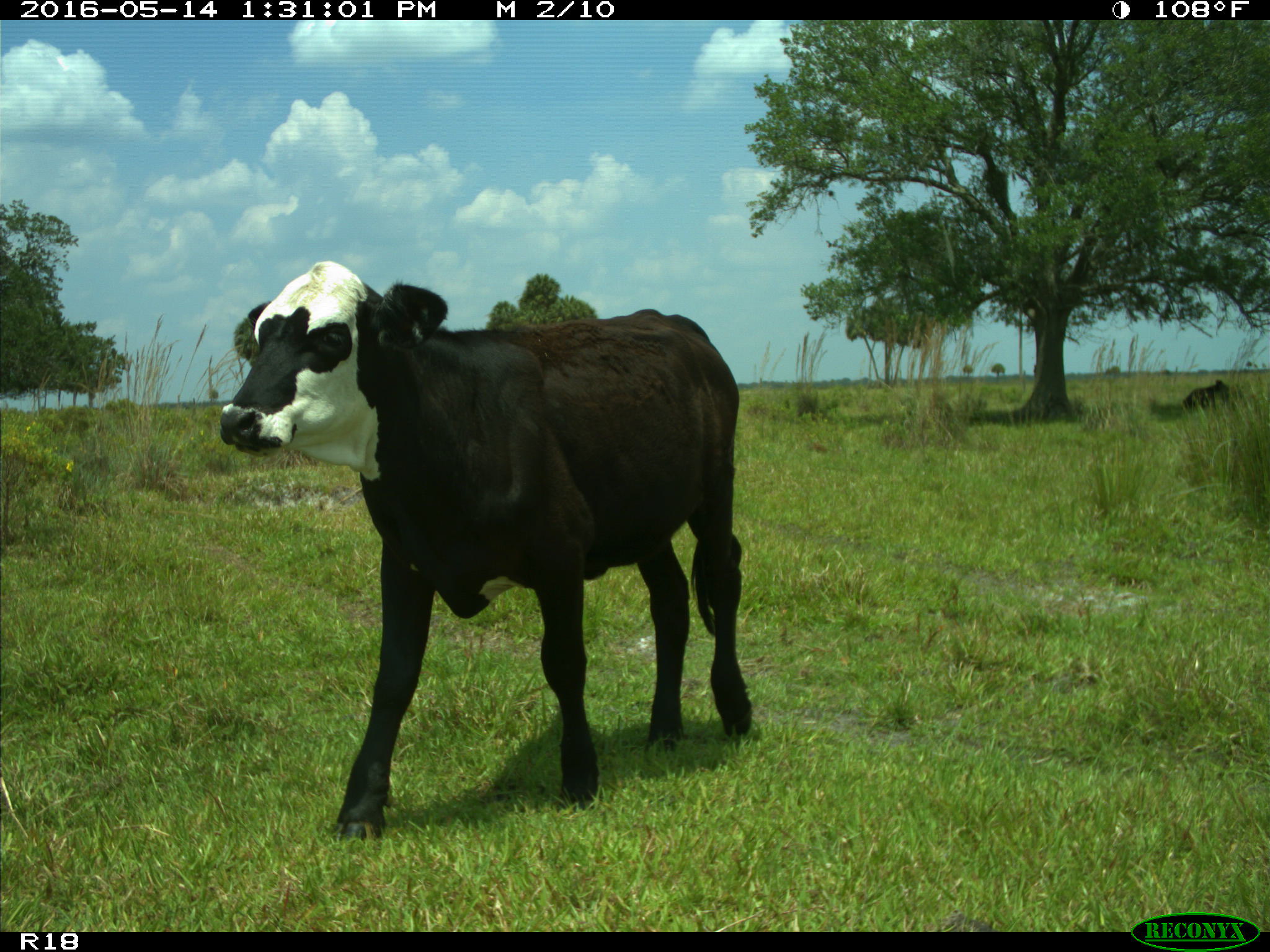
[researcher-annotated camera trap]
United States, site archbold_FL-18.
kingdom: Animalia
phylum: Chordata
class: Mammalia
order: Artiodactyla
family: Bovidae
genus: Bos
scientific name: Bos taurus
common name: domestic cow